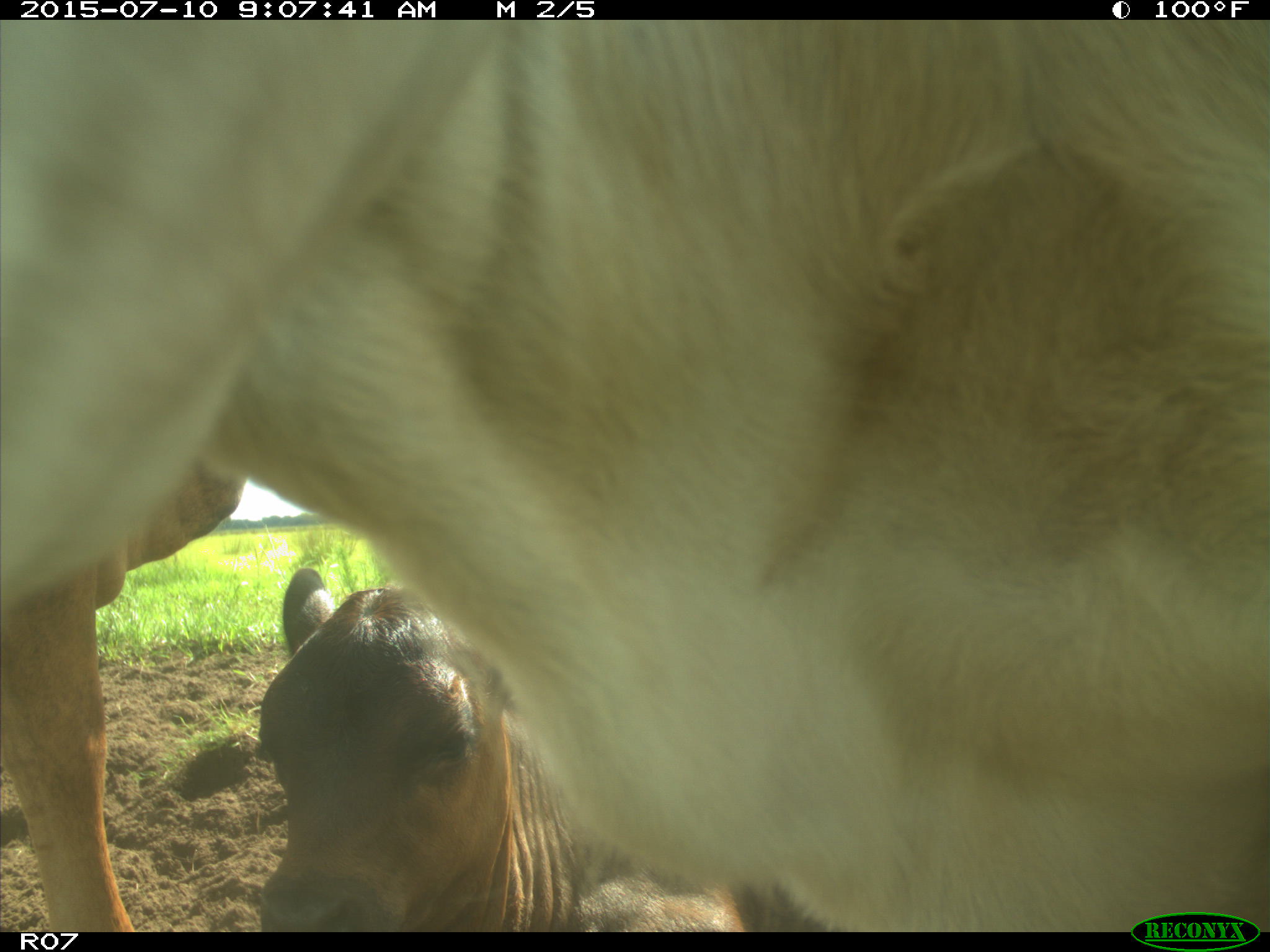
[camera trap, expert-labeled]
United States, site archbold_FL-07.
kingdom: Animalia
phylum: Chordata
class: Mammalia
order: Artiodactyla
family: Bovidae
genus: Bos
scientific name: Bos taurus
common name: domestic cow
Bos taurus (domestic cow).